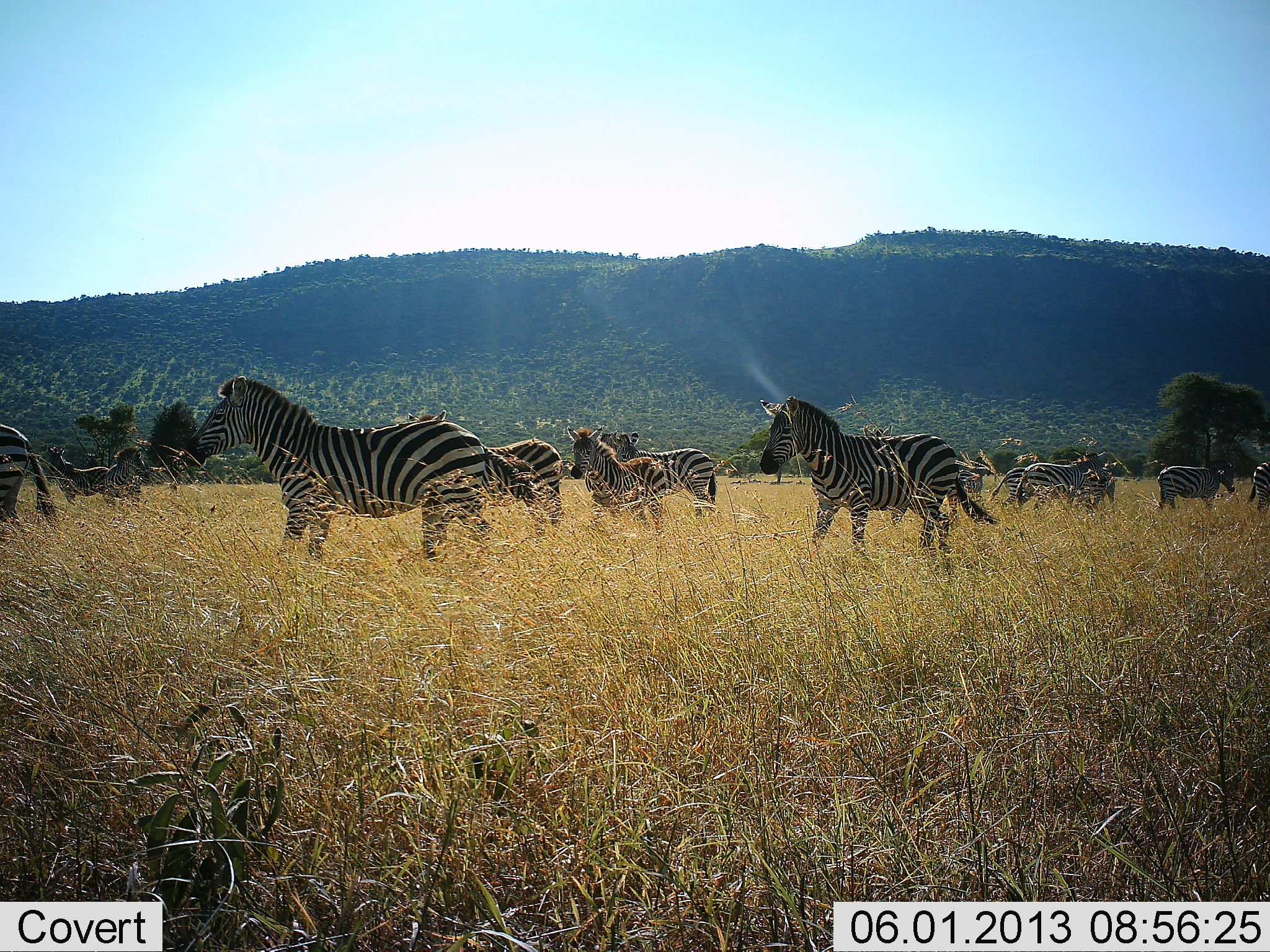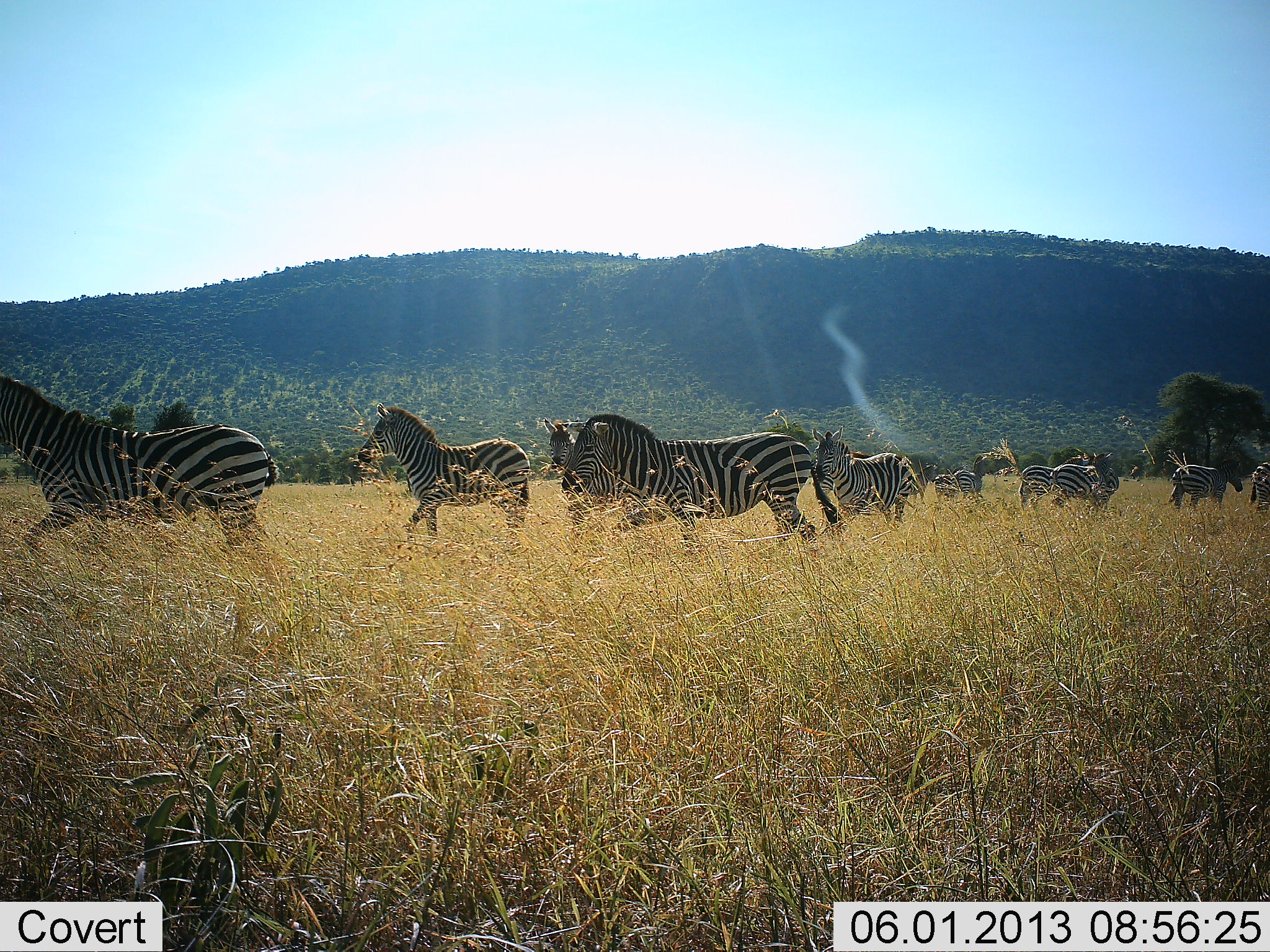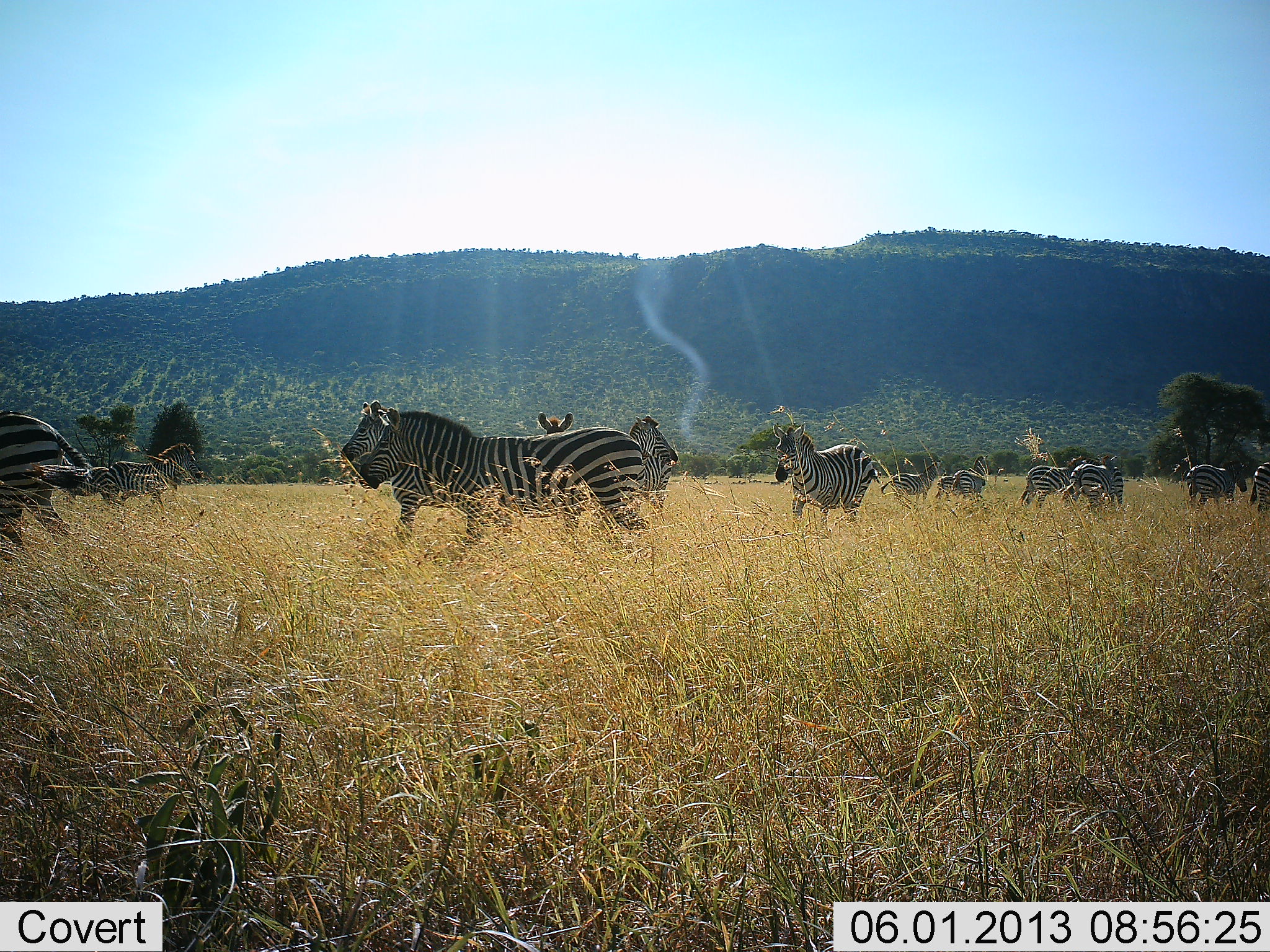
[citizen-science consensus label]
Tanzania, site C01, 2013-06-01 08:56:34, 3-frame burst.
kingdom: Animalia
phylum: Chordata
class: Mammalia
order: Perissodactyla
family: Equidae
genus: Equus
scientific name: Equus quagga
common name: plains zebra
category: zebra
Zebra (plains zebra) (Equus quagga), count 11-50. Behavior (volunteer vote fractions): standing 50%, resting 0%, moving 100%, interacting 10%. Young present (vote fraction): 10%. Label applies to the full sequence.